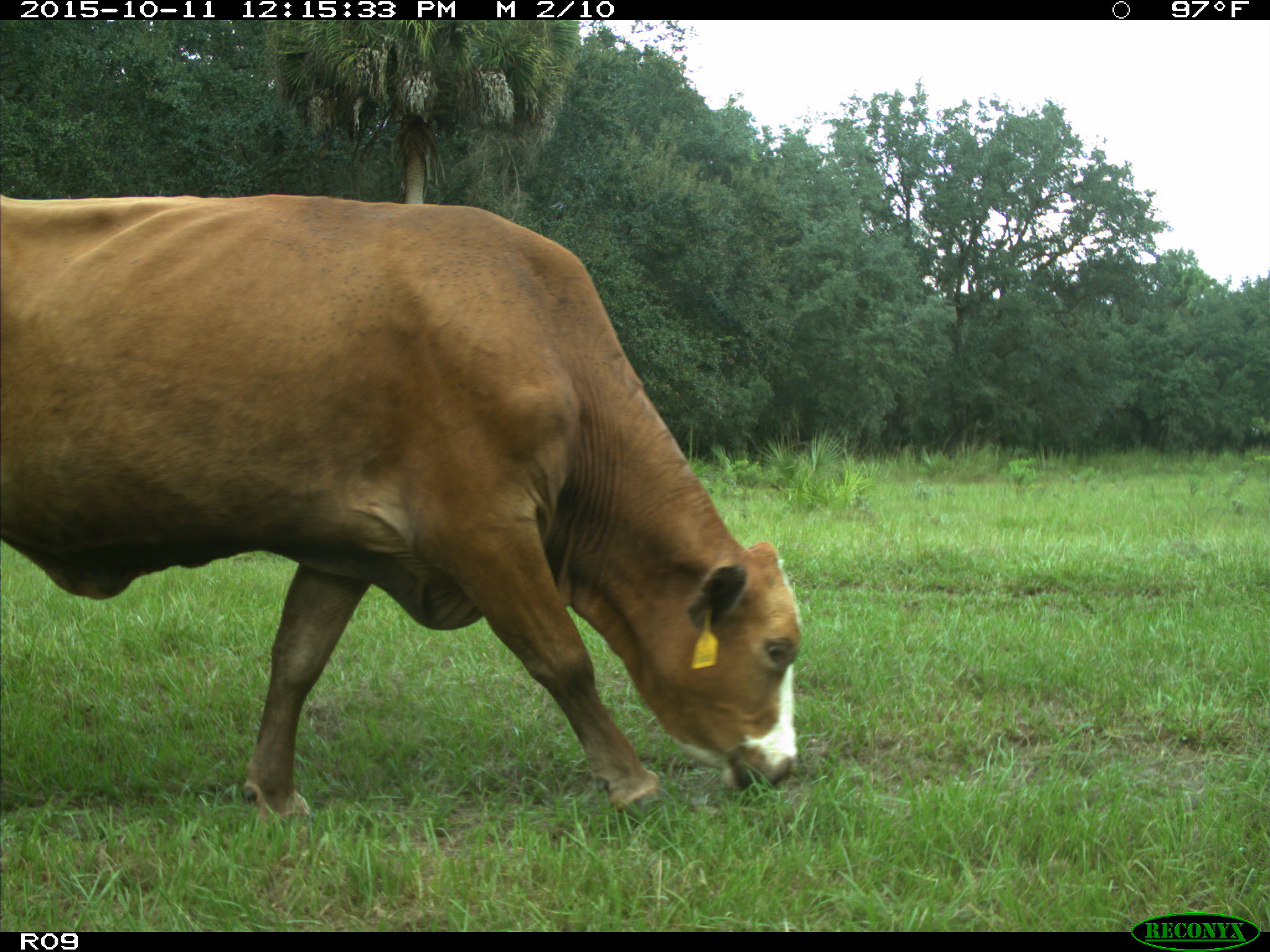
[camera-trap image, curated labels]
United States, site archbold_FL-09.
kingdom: Animalia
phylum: Chordata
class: Mammalia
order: Artiodactyla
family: Bovidae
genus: Bos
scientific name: Bos taurus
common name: domestic cow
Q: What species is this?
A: Bos taurus (domestic cow).